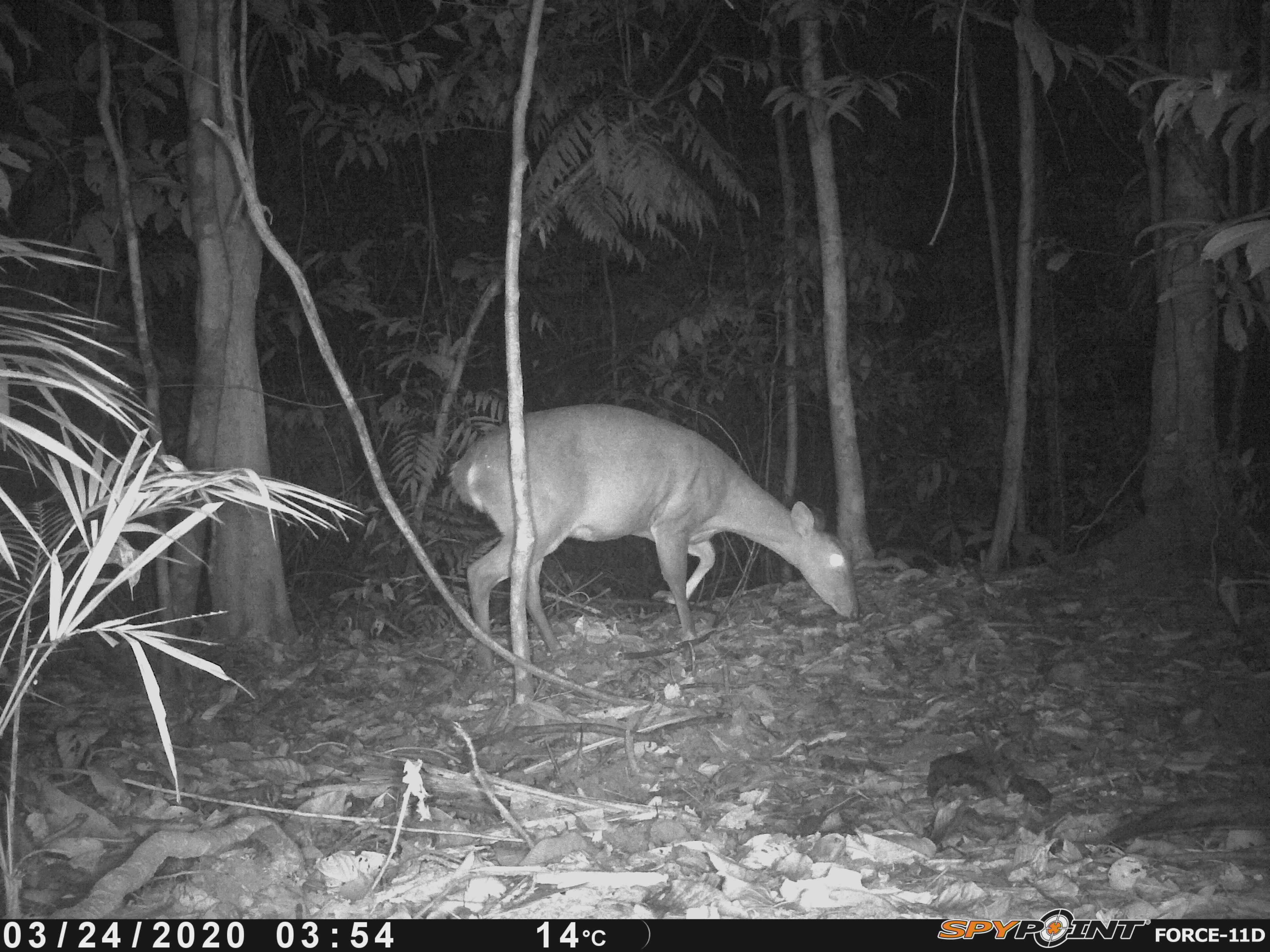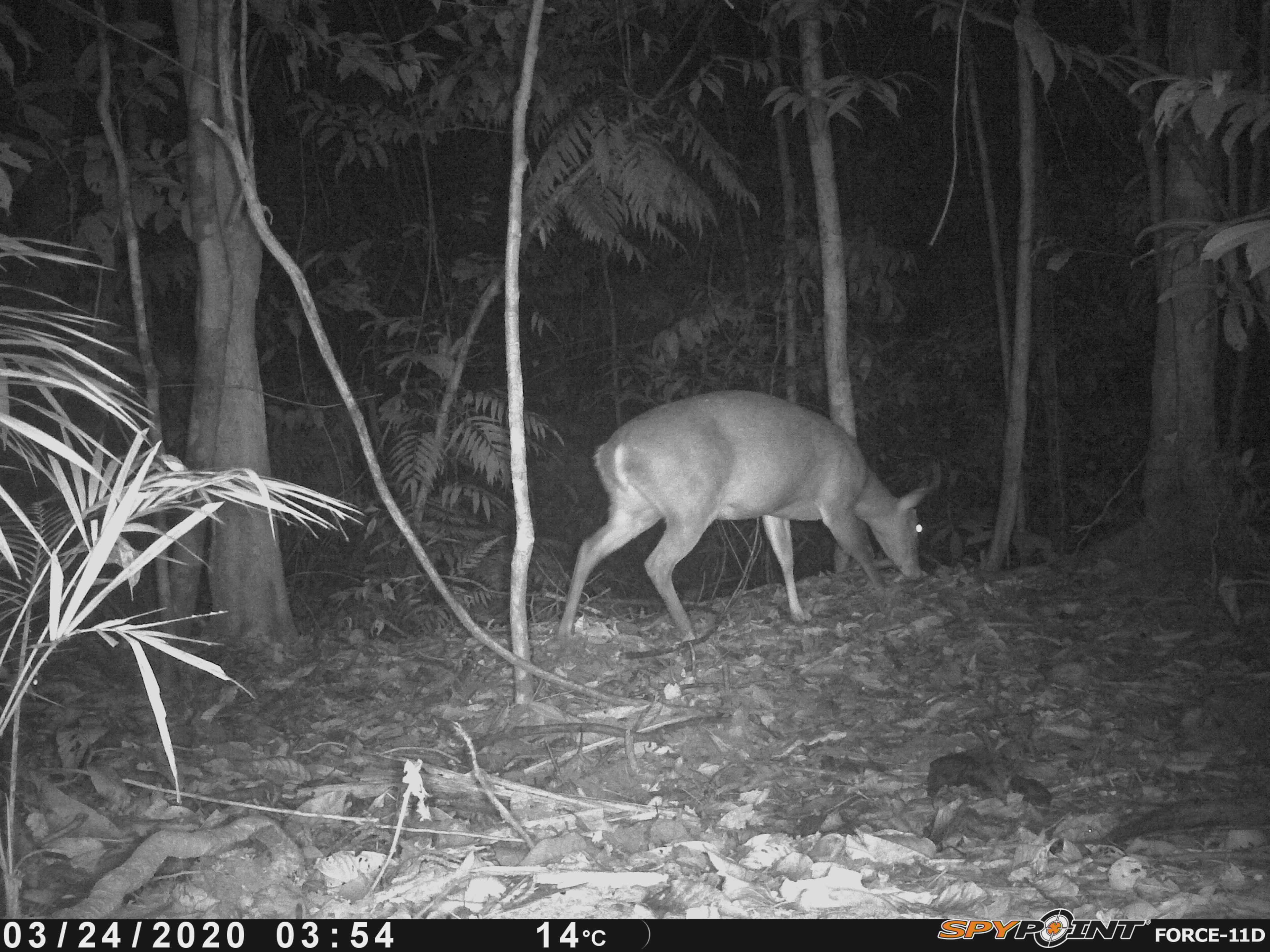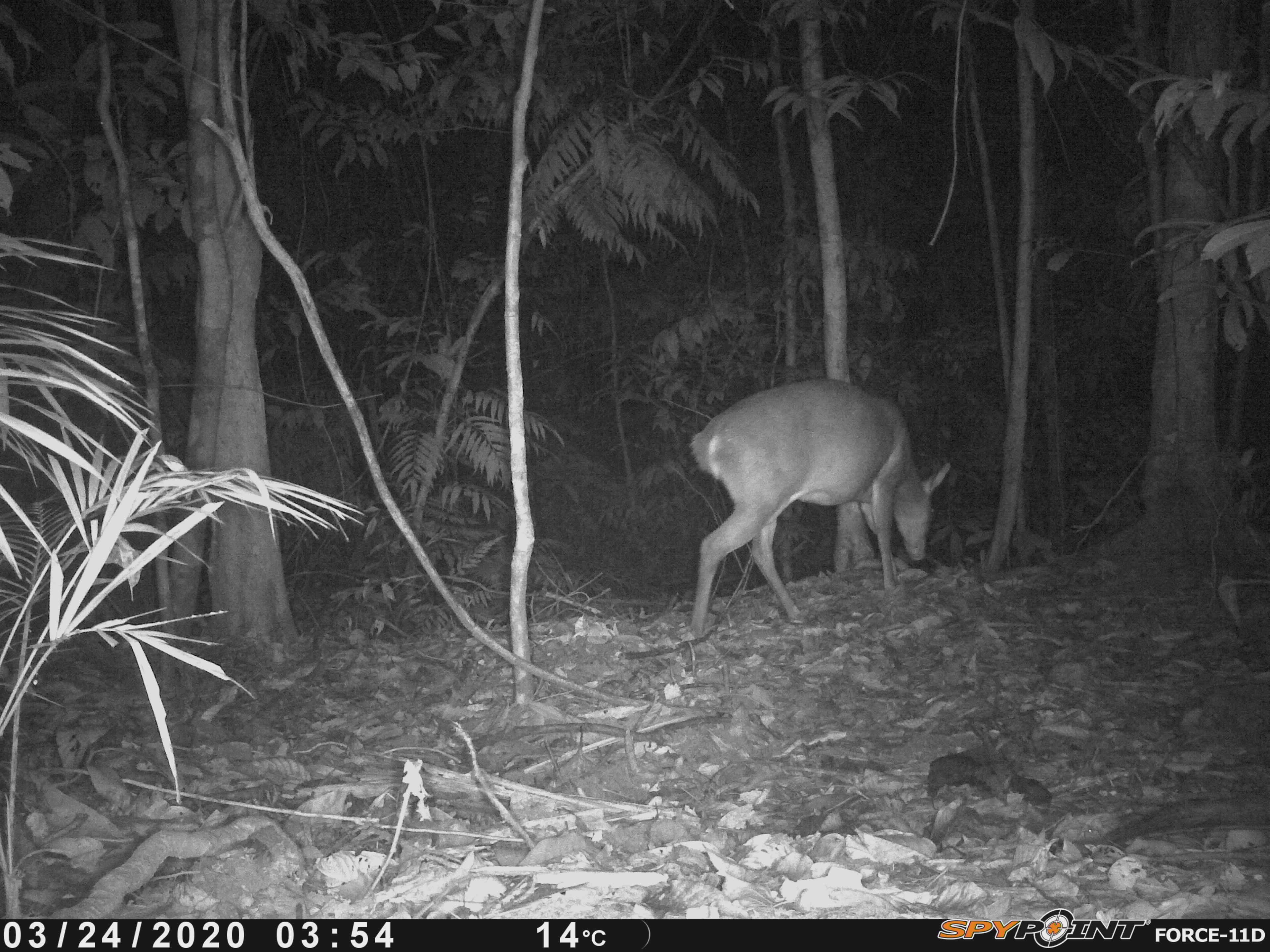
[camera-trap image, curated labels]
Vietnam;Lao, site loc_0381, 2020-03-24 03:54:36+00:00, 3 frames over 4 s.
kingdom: Animalia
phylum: Chordata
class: Mammalia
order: Artiodactyla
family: Cervidae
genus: Muntiacus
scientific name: Muntiacus vuquangensis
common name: large-antlered muntjac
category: large antlered muntjac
Large antlered muntjac (large-antlered muntjac) (Muntiacus vuquangensis). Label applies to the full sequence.